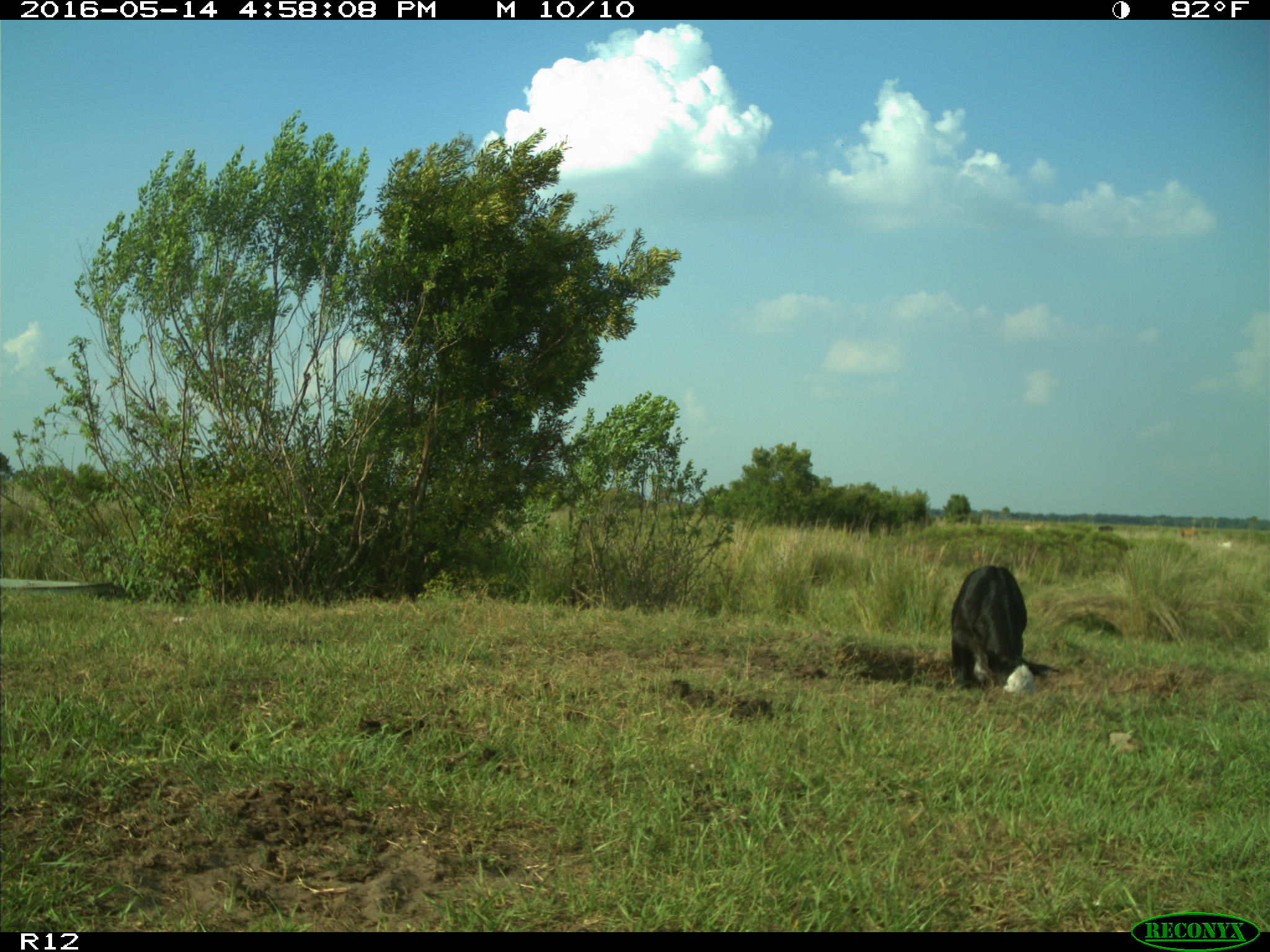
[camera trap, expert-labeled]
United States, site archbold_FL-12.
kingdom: Animalia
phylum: Chordata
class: Mammalia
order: Artiodactyla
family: Bovidae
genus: Bos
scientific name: Bos taurus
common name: domestic cow